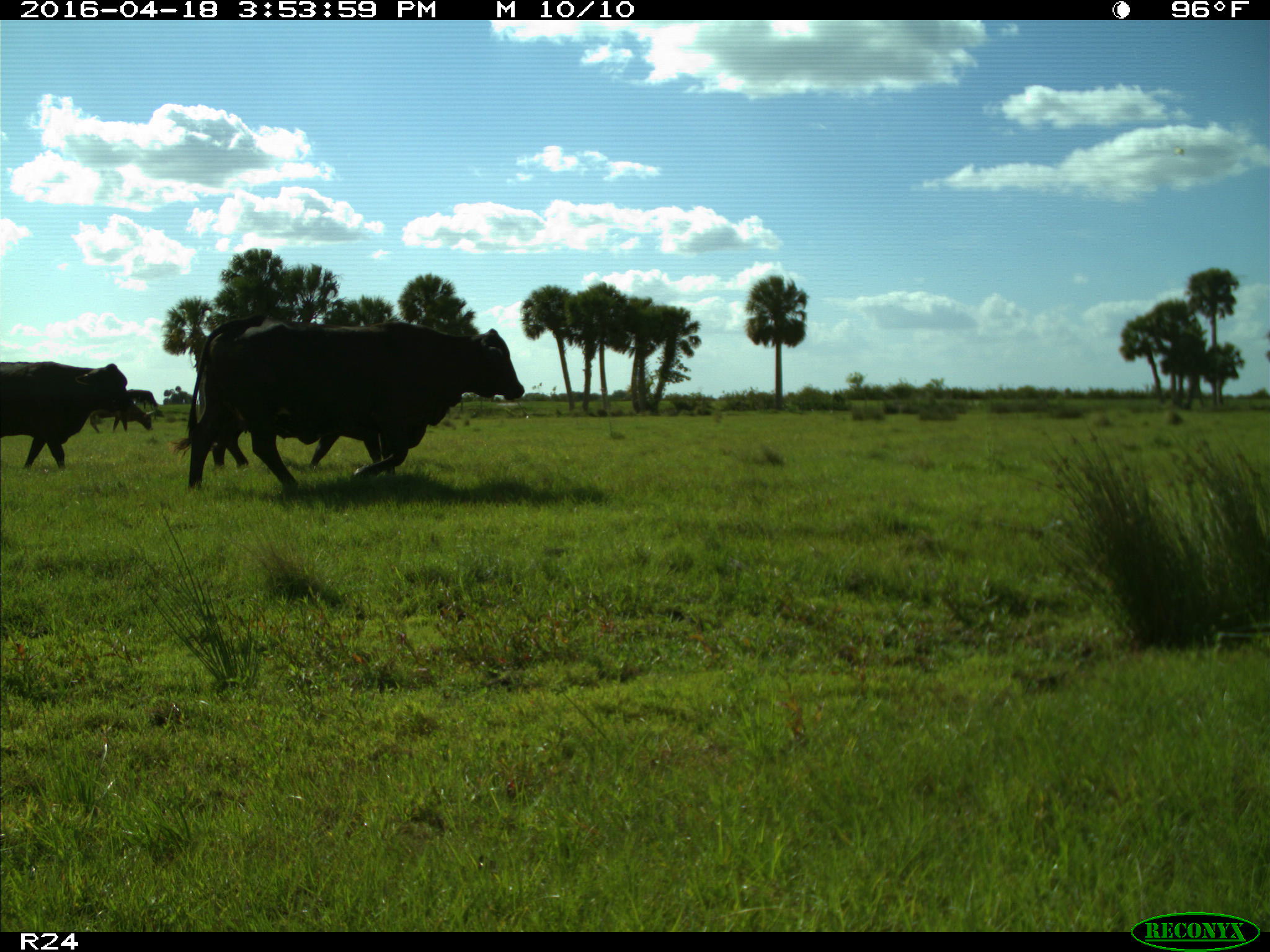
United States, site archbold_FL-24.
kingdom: Animalia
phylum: Chordata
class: Mammalia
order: Artiodactyla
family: Bovidae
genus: Bos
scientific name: Bos taurus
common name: domestic cow